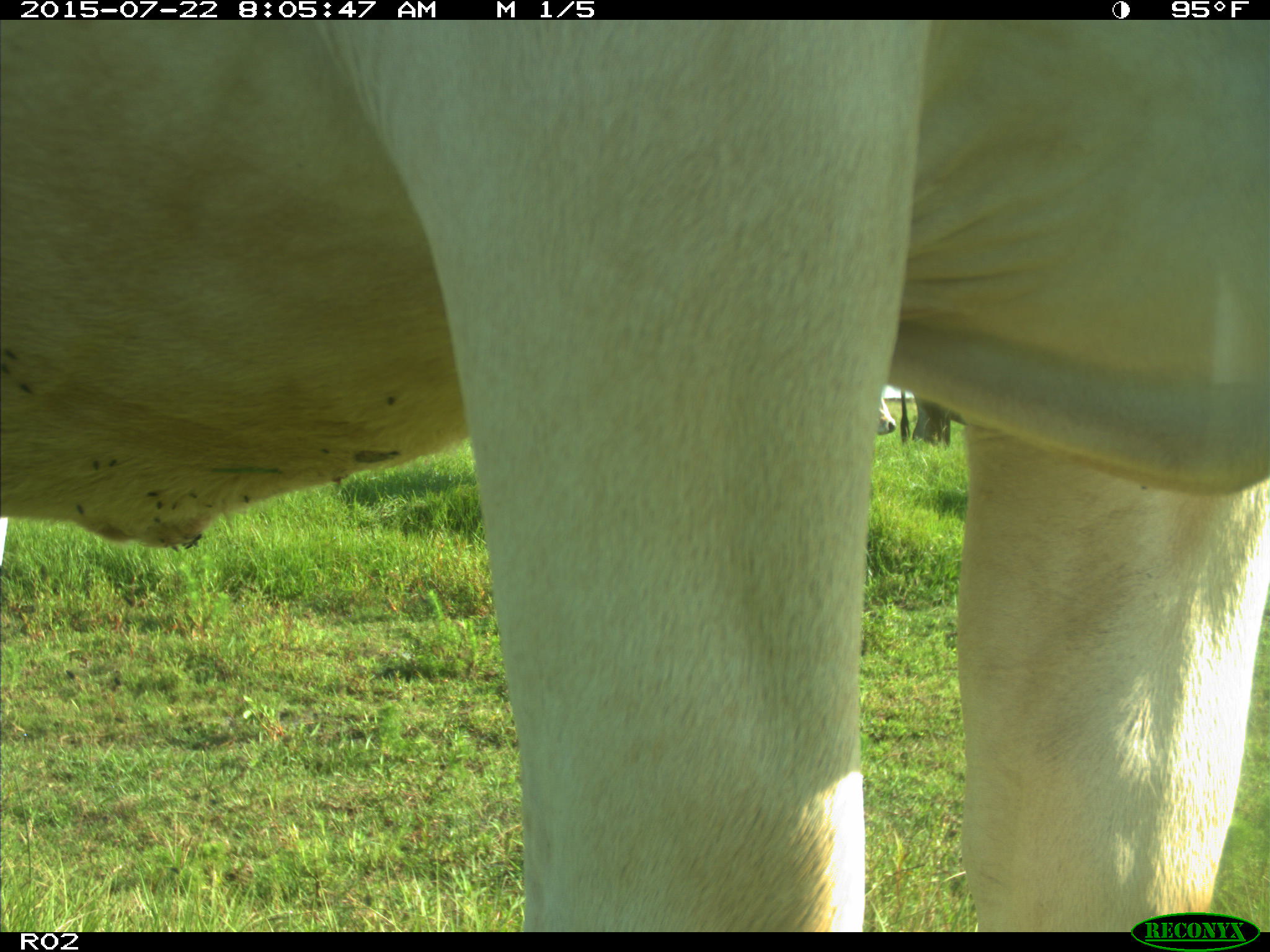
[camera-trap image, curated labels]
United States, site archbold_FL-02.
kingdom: Animalia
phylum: Chordata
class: Mammalia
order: Artiodactyla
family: Bovidae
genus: Bos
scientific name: Bos taurus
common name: domestic cow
Bos taurus (domestic cow).